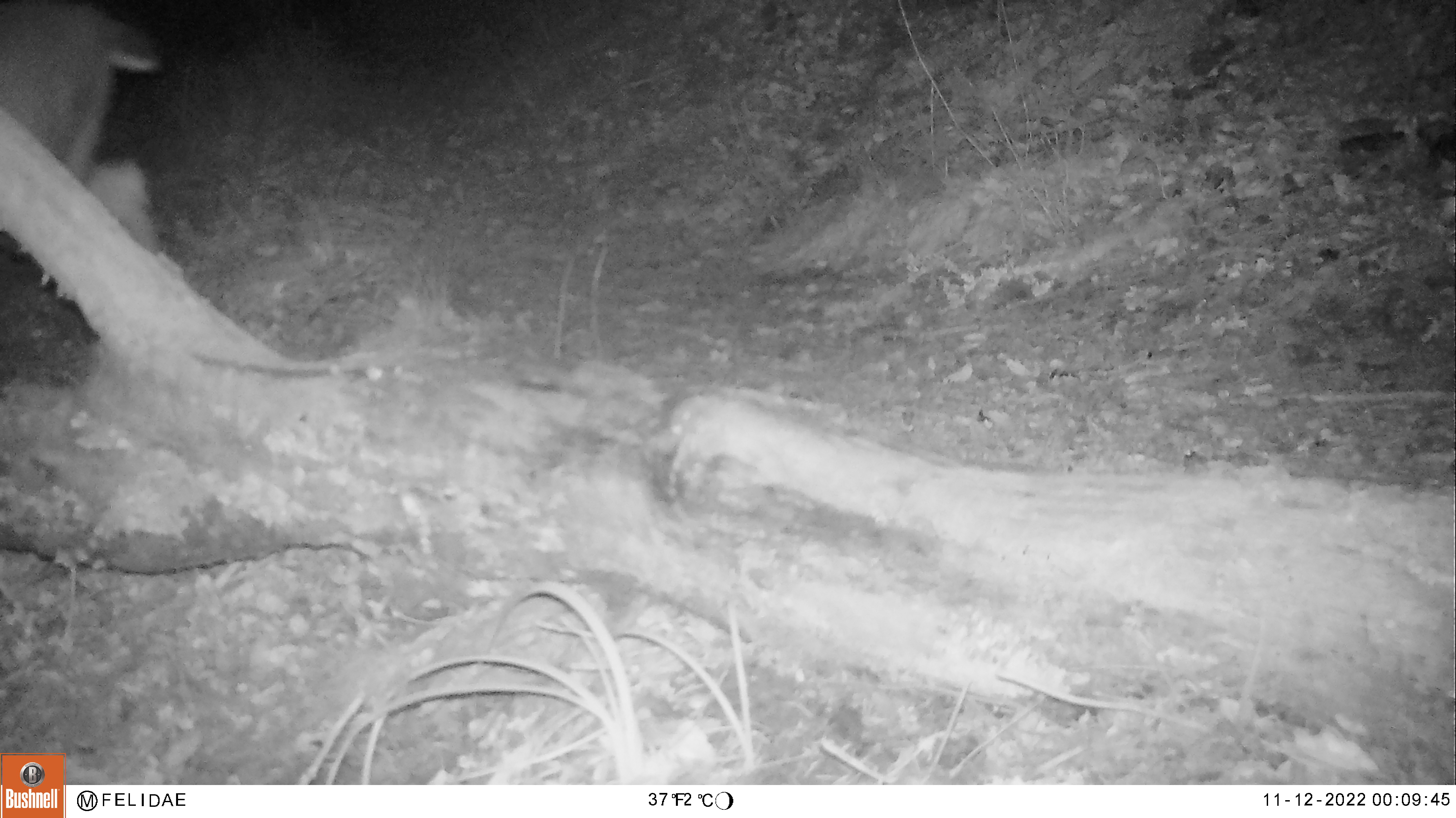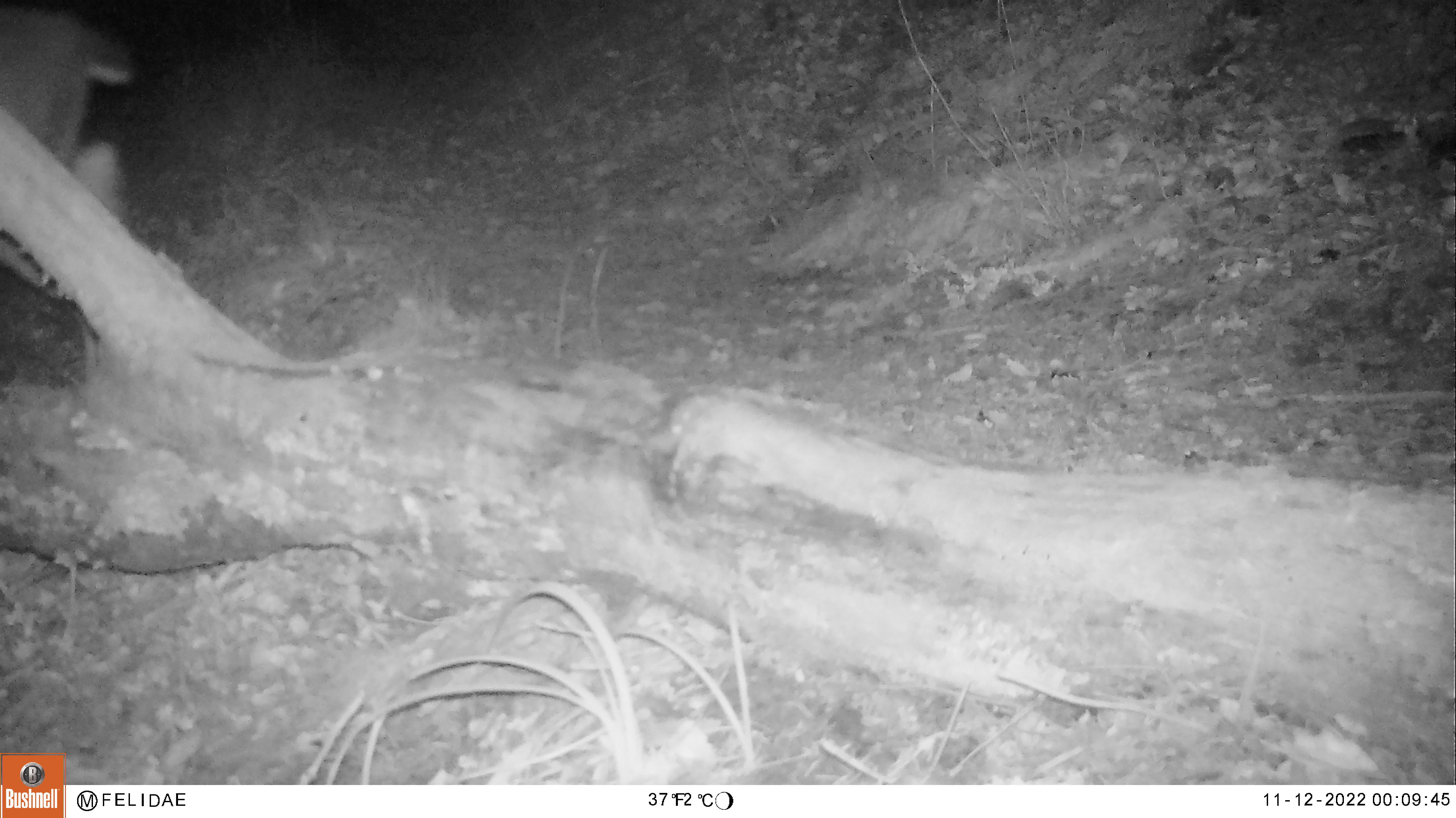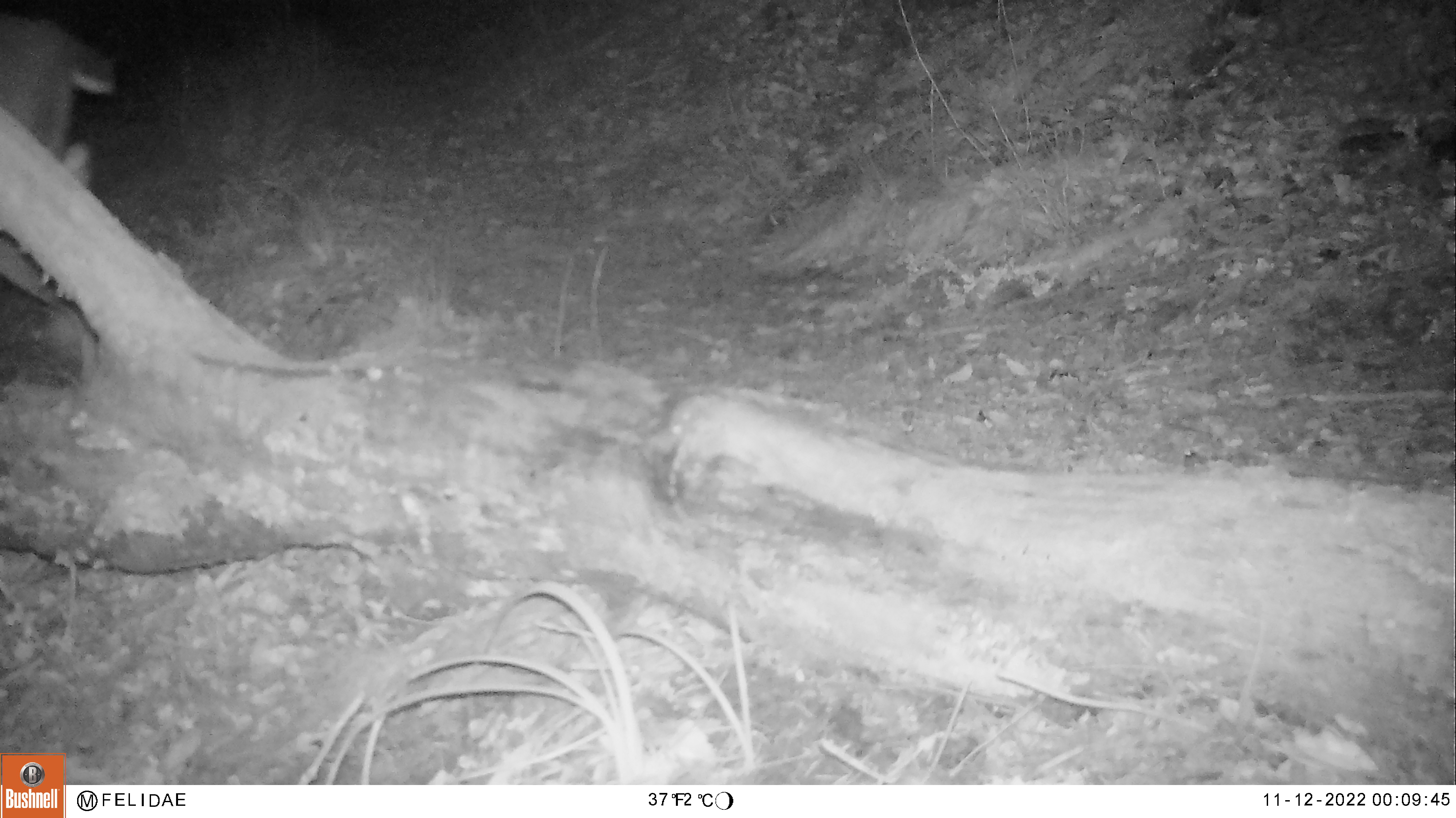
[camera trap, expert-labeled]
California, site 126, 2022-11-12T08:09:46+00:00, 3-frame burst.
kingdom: Animalia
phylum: Chordata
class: Mammalia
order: Artiodactyla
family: Cervidae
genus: Odocoileus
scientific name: Odocoileus hemionus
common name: mule deer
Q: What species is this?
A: Mule deer (Odocoileus hemionus).